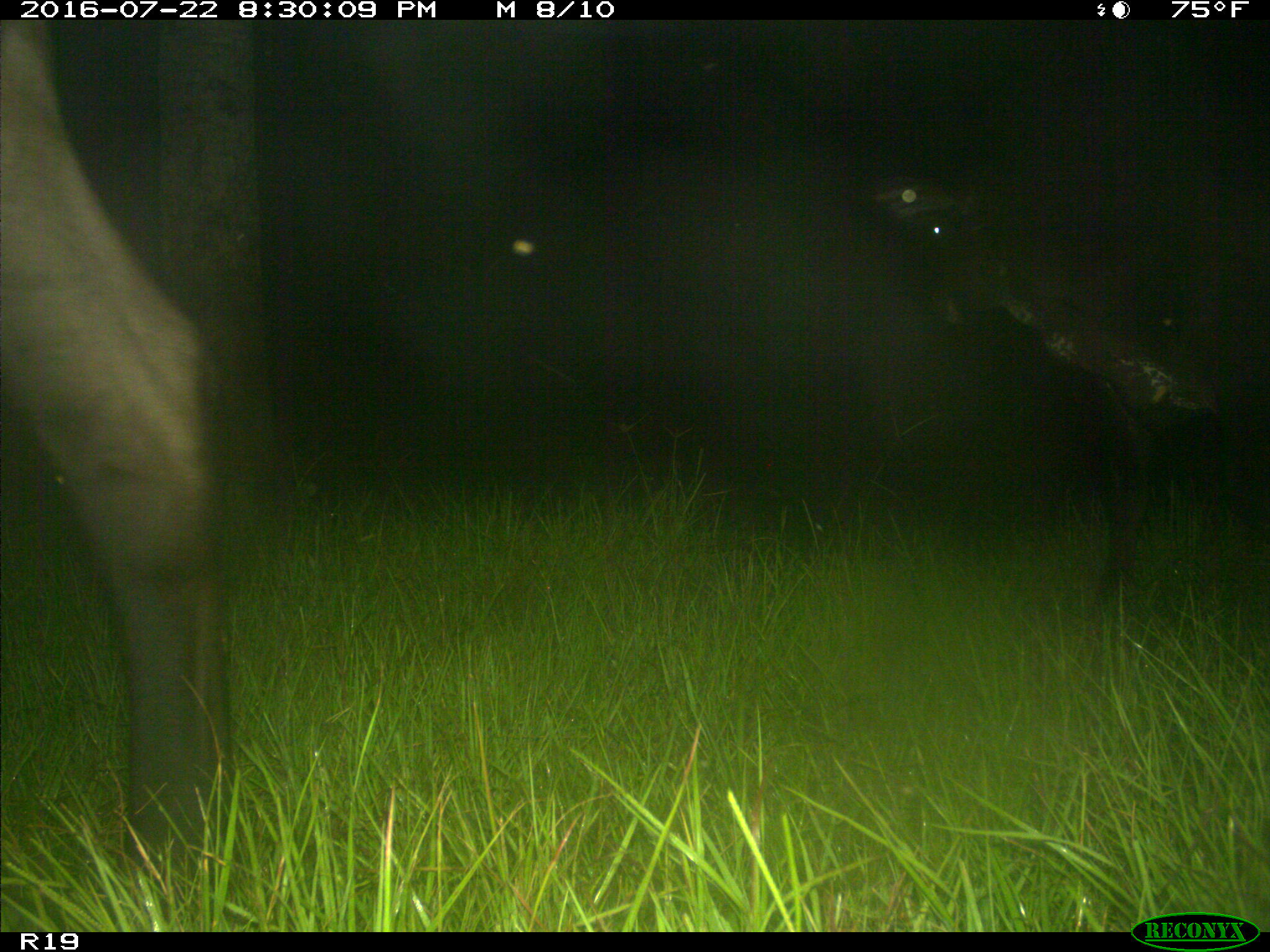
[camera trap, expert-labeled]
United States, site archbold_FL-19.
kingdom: Animalia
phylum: Chordata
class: Mammalia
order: Artiodactyla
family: Bovidae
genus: Bos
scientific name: Bos taurus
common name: domestic cow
Bos taurus (domestic cow).